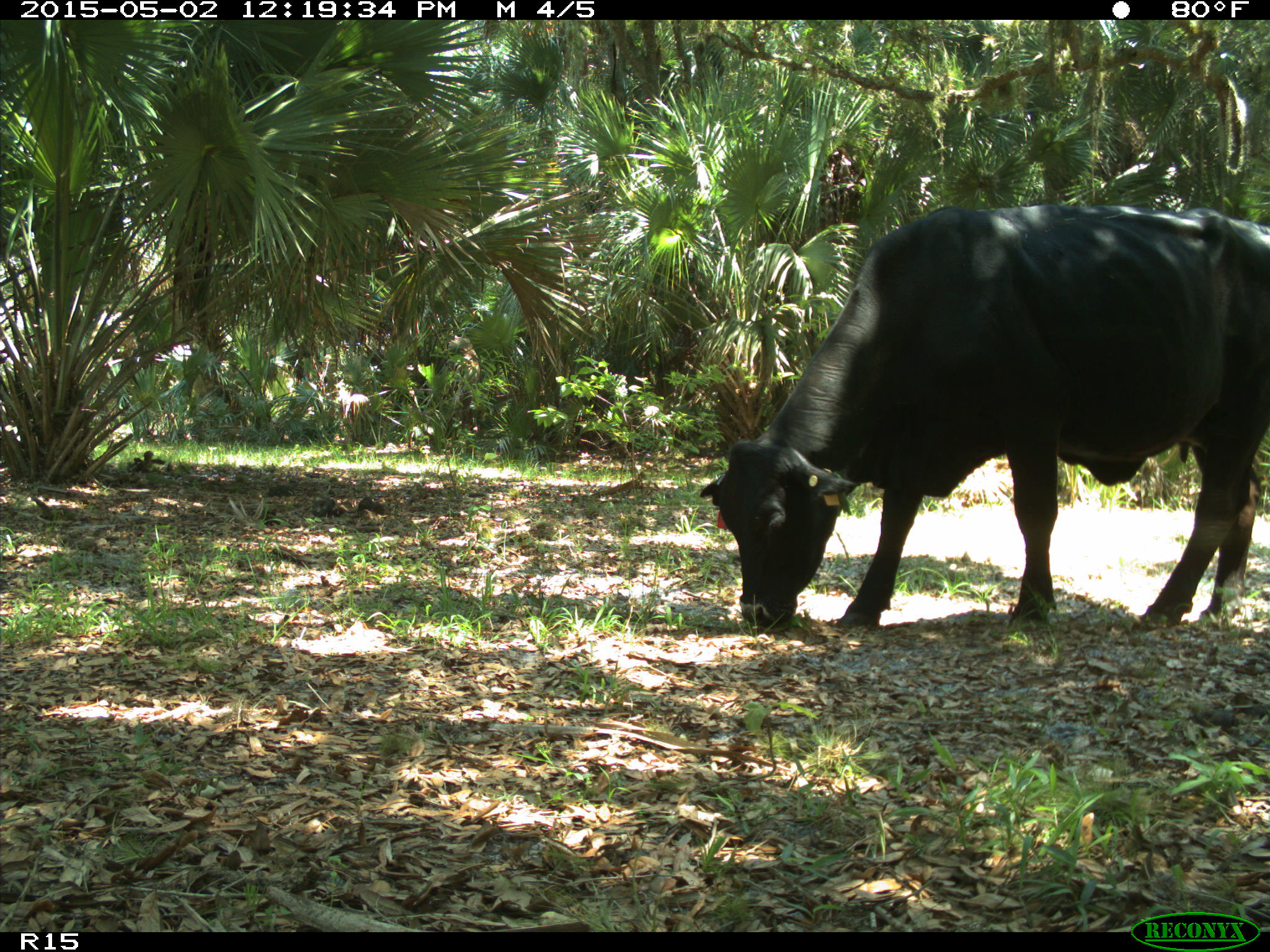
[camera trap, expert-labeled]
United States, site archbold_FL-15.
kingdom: Animalia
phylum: Chordata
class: Mammalia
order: Artiodactyla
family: Bovidae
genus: Bos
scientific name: Bos taurus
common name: domestic cow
Bos taurus (domestic cow).